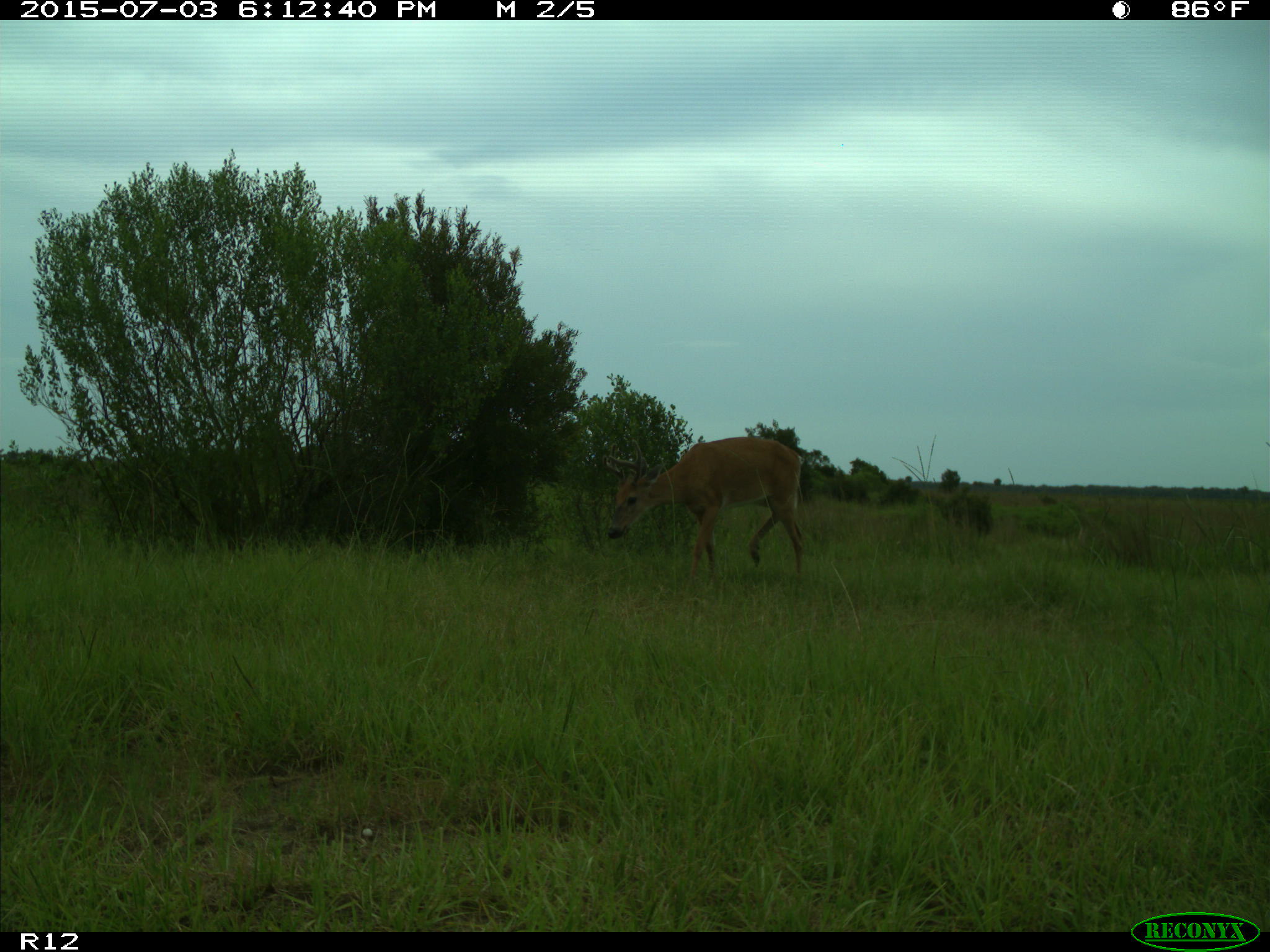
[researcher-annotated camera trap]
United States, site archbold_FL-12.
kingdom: Animalia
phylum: Chordata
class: Mammalia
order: Artiodactyla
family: Cervidae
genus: Odocoileus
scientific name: Odocoileus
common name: deer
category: unidentified deer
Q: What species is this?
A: Unidentified deer (deer) (Odocoileus).